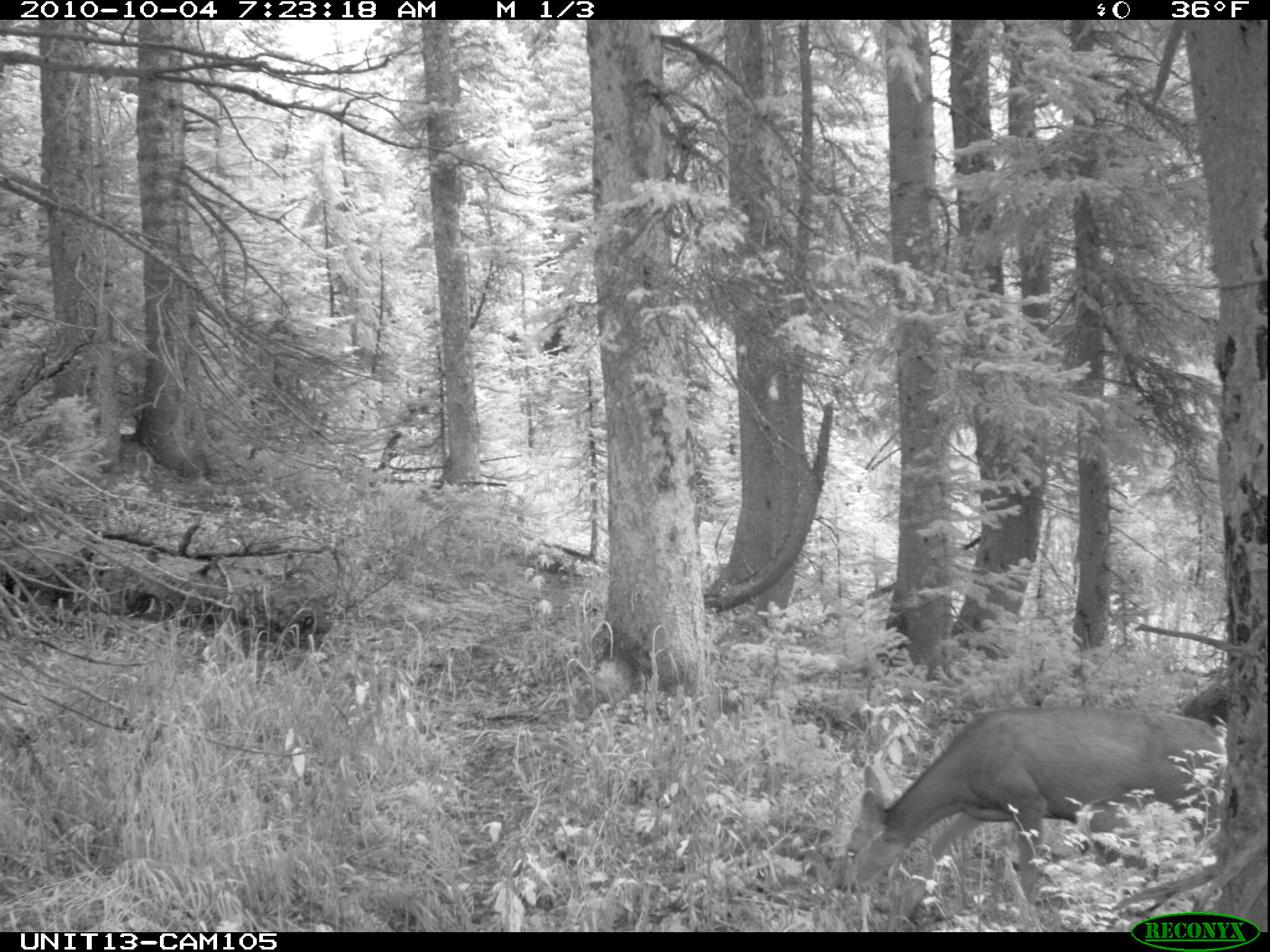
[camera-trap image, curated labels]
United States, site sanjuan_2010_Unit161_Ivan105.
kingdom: Animalia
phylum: Chordata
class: Mammalia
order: Artiodactyla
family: Cervidae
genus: Odocoileus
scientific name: Odocoileus hemionus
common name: mule deer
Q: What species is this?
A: Odocoileus hemionus (mule deer).